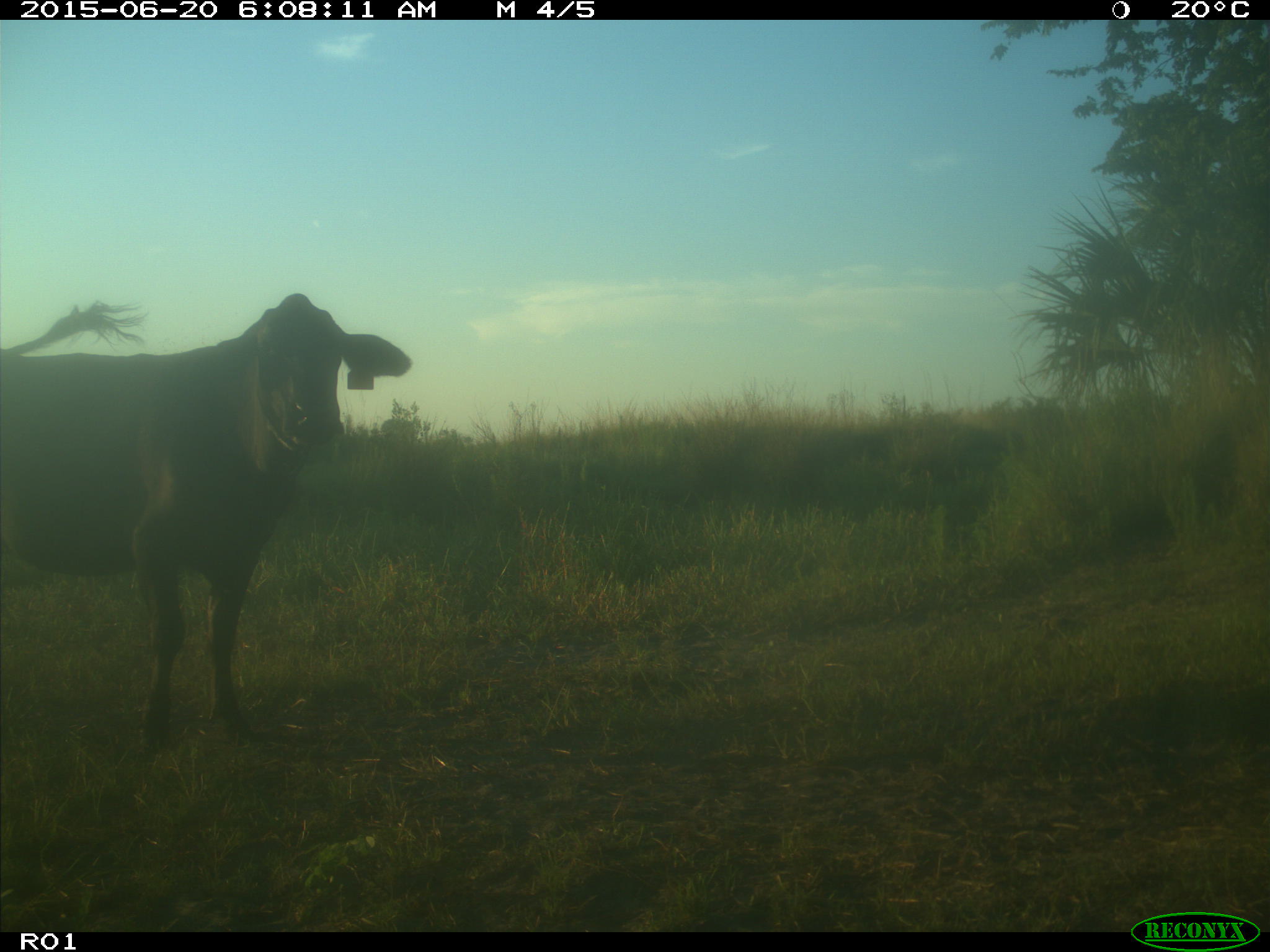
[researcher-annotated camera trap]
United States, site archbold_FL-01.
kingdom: Animalia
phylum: Chordata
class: Mammalia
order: Artiodactyla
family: Bovidae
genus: Bos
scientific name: Bos taurus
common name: domestic cow